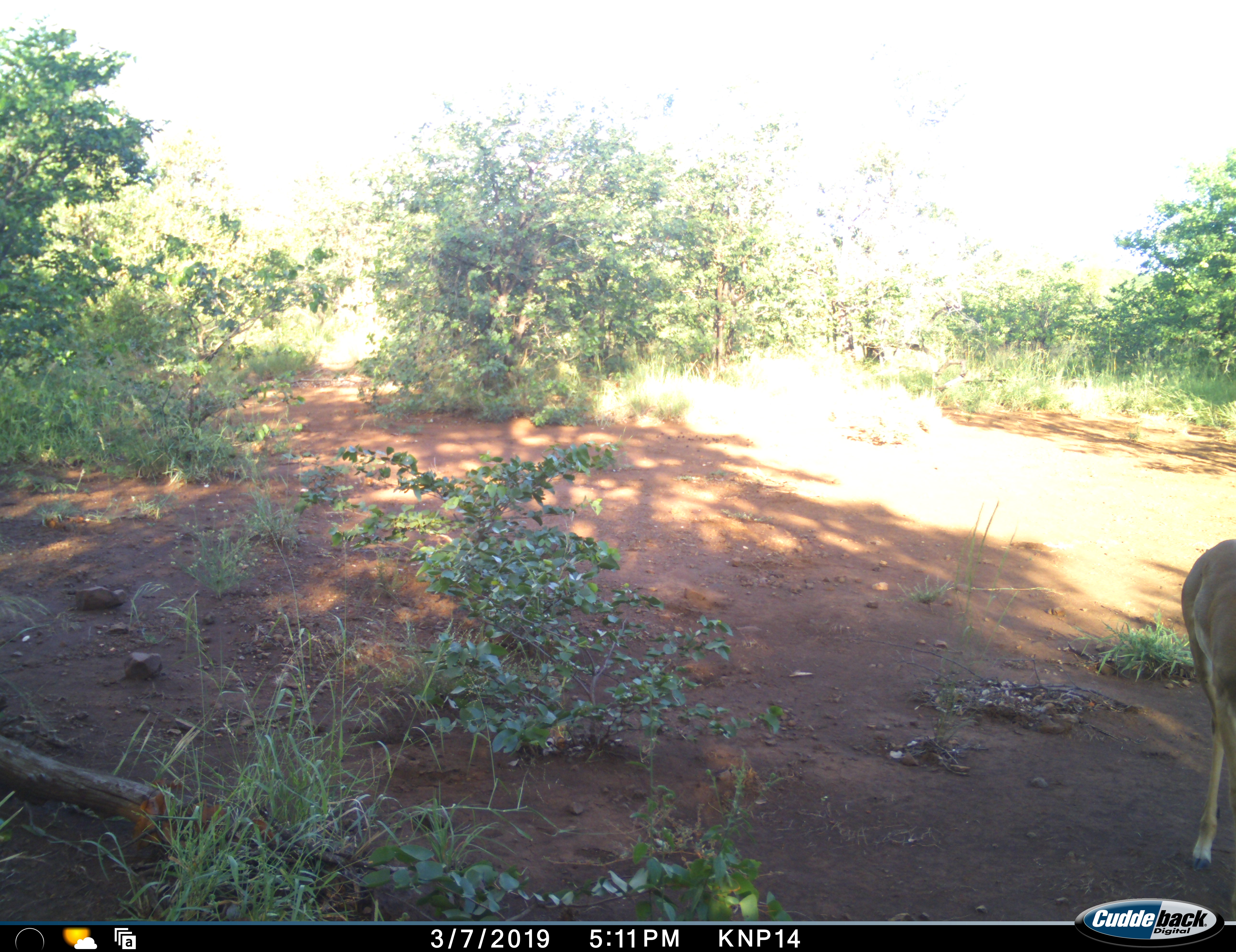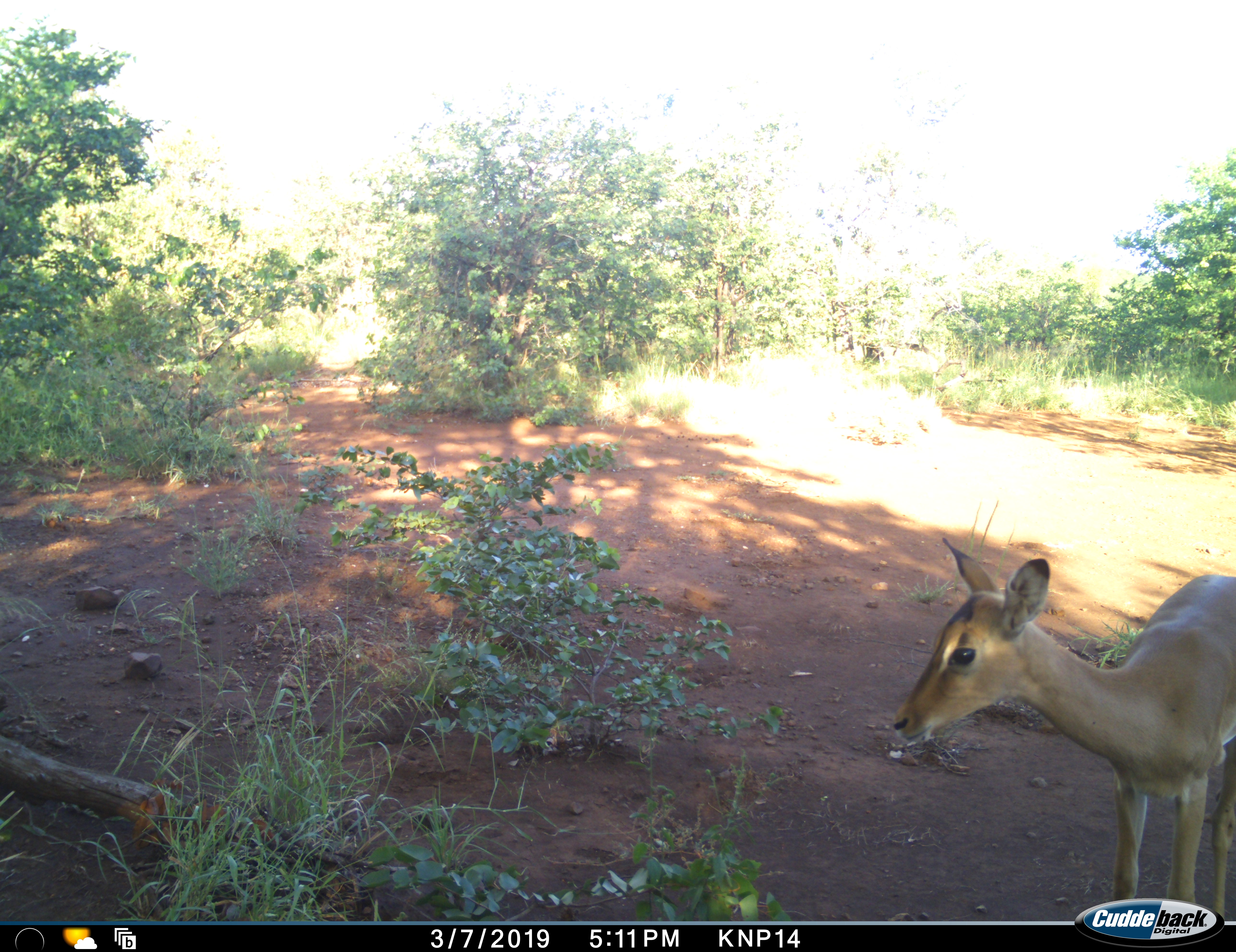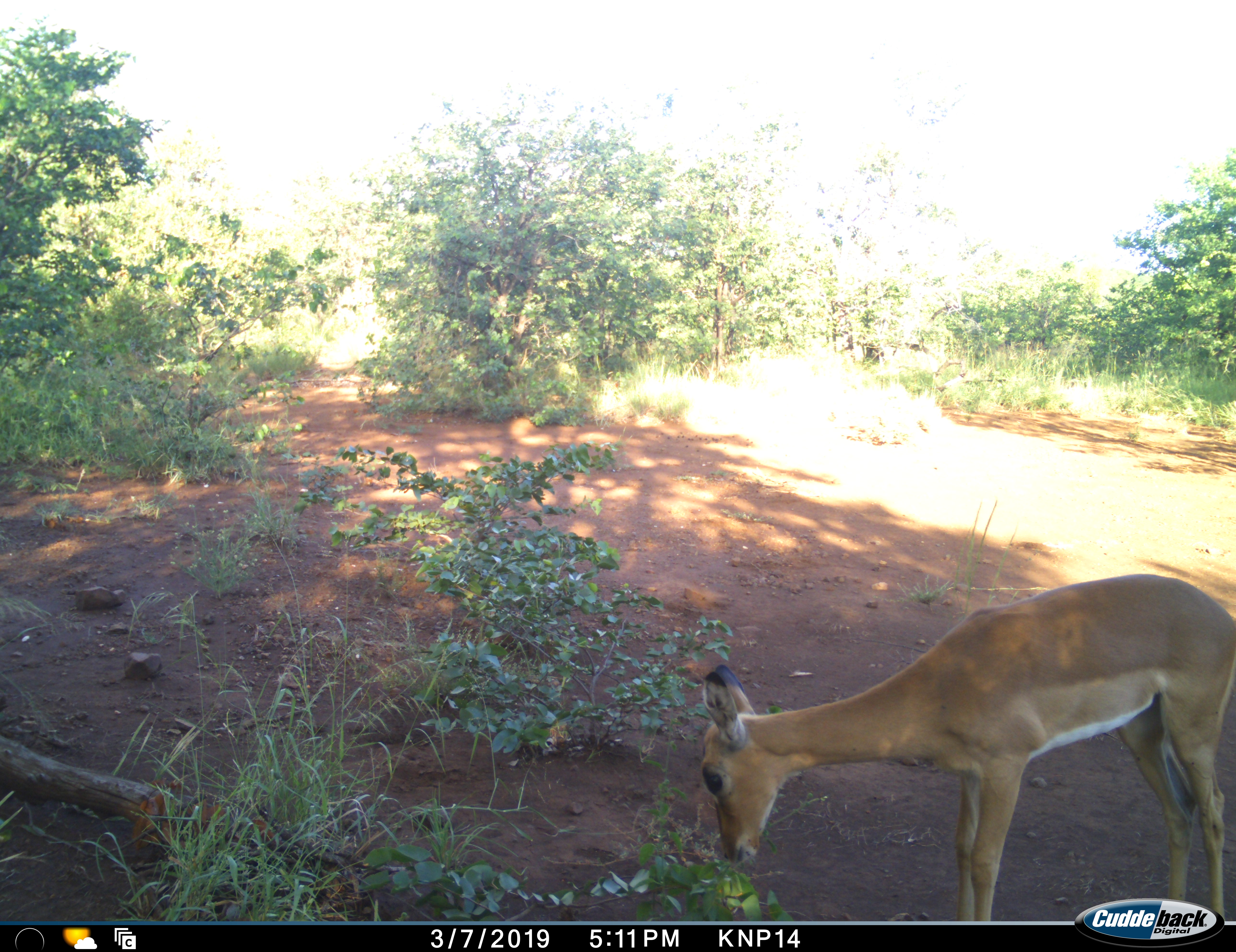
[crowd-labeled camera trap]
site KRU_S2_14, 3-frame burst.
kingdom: Animalia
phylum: Chordata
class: Mammalia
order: Artiodactyla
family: Bovidae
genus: Aepyceros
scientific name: Aepyceros melampus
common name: impala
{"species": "impala (Aepyceros melampus)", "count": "1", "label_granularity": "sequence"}